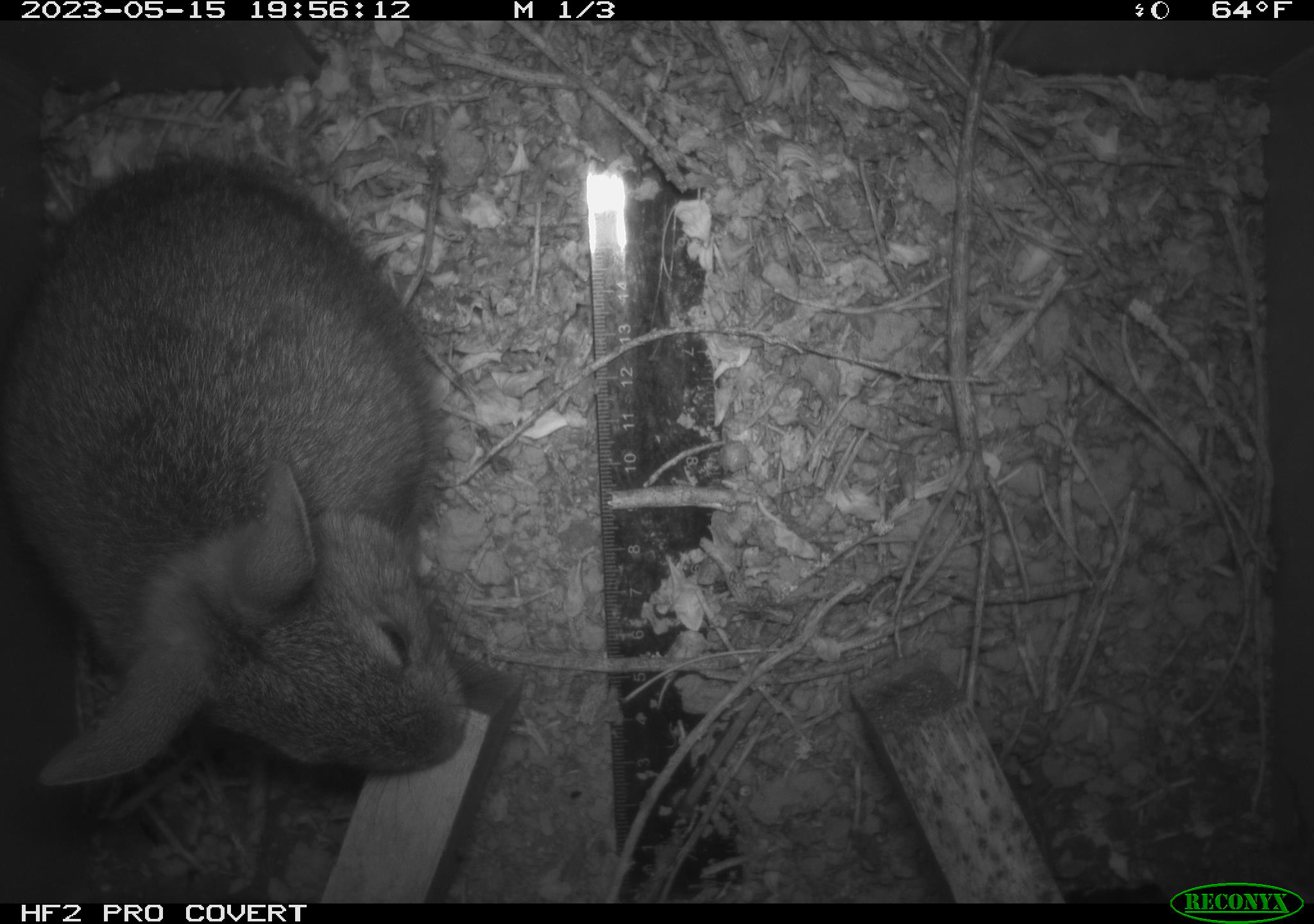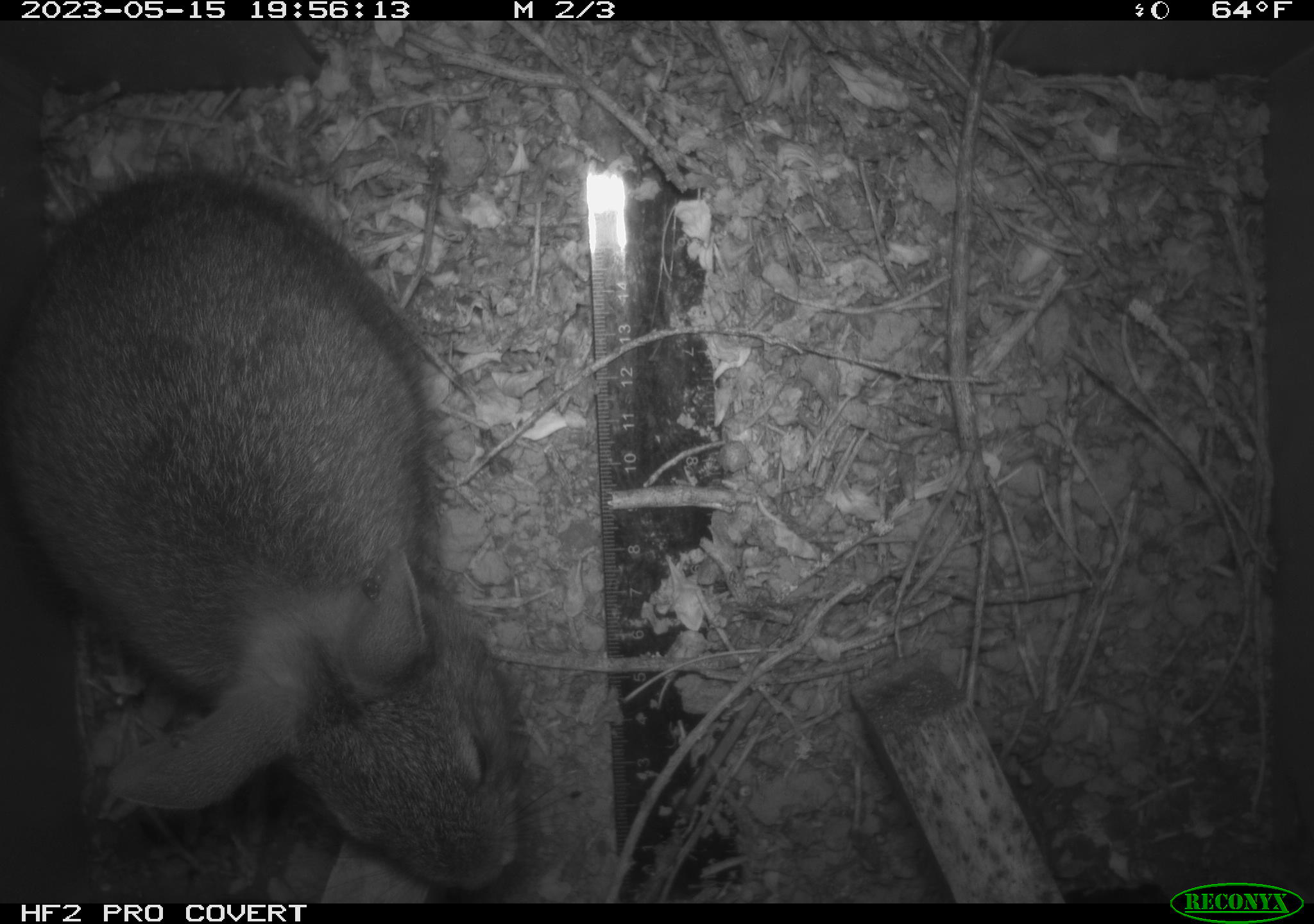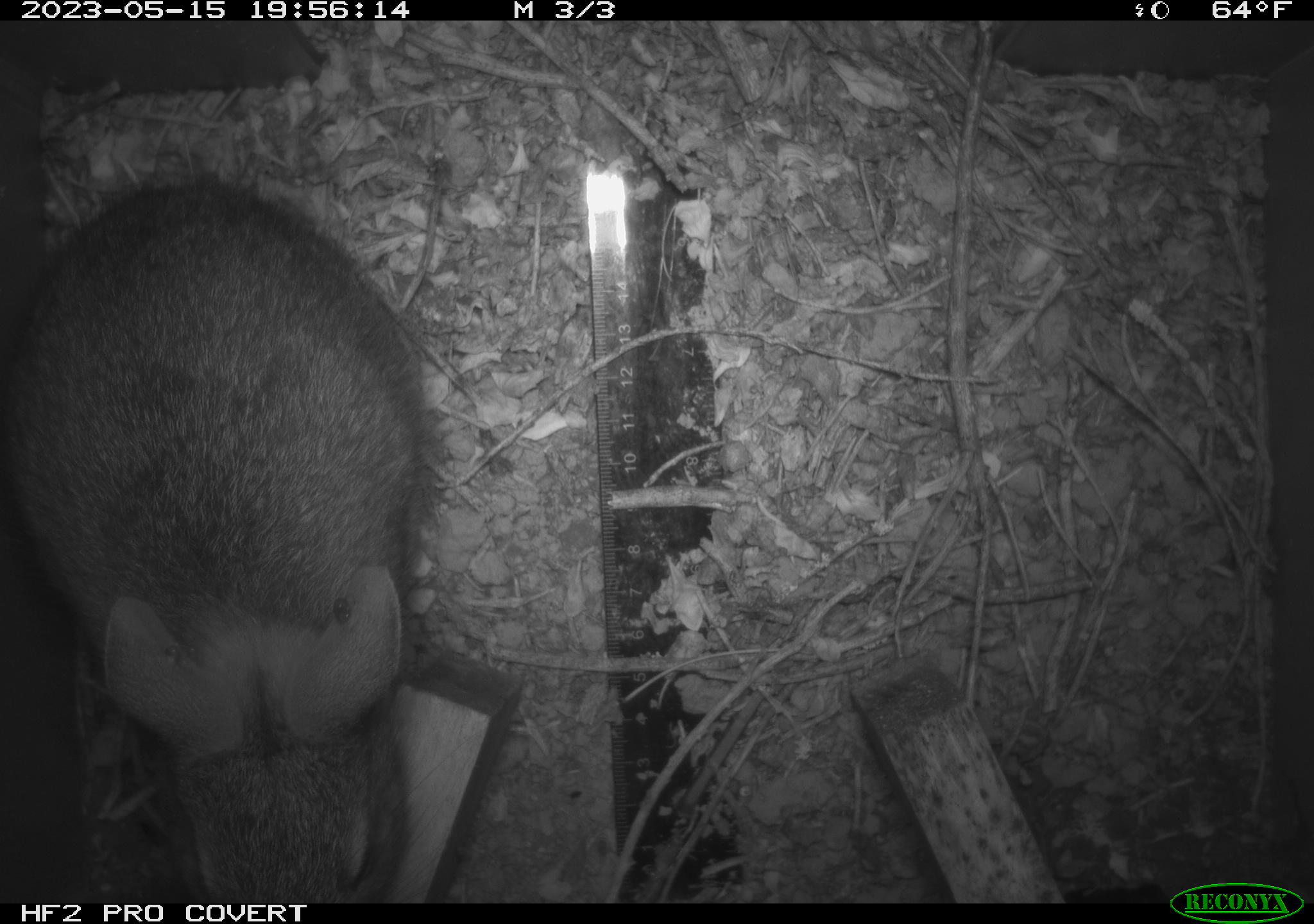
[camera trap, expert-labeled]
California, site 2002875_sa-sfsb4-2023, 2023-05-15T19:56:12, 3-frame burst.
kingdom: Animalia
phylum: Chordata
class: Mammalia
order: Lagomorpha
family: Leporidae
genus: Sylvilagus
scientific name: Sylvilagus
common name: cottontail rabbits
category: sylvilagus species